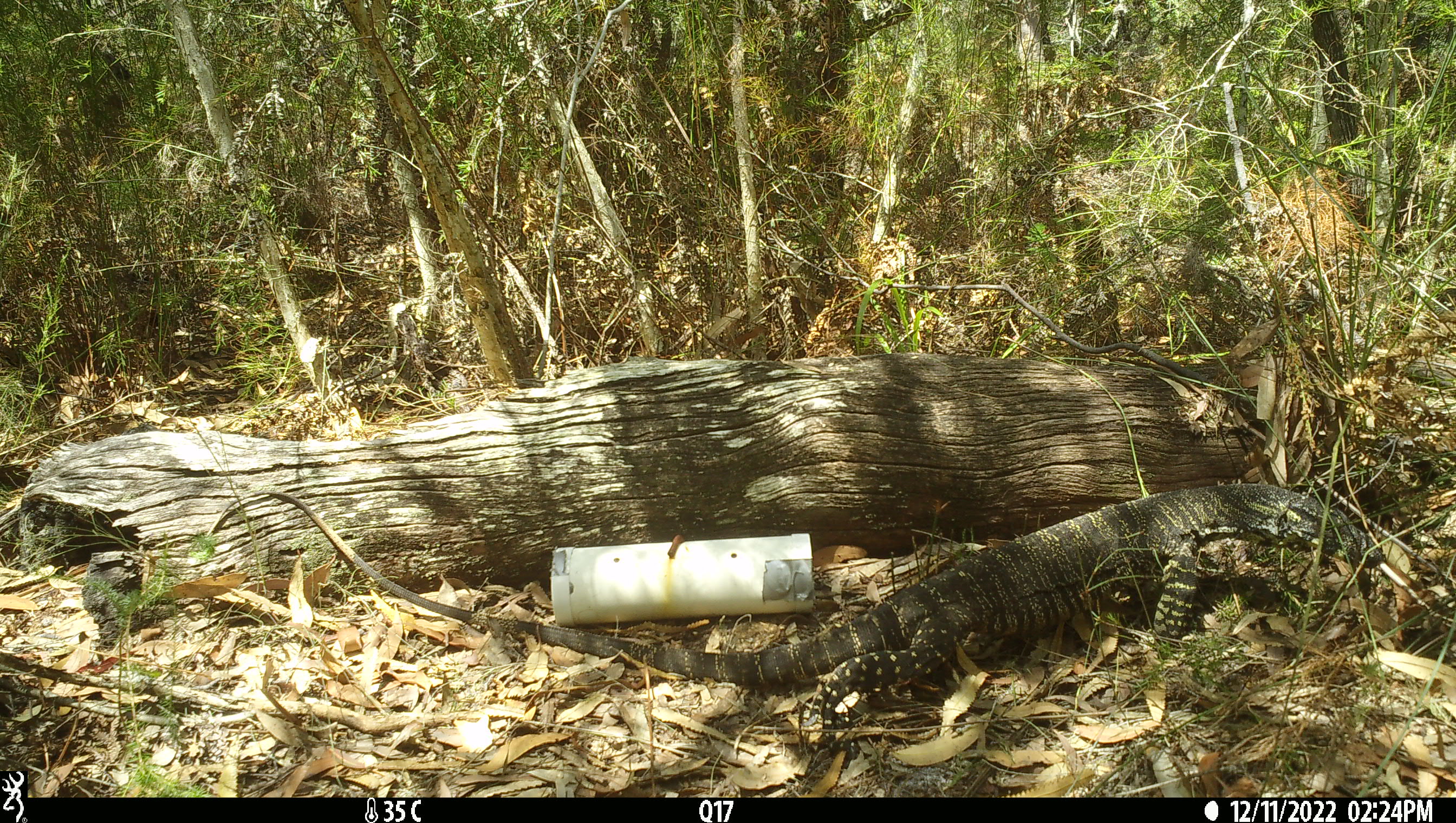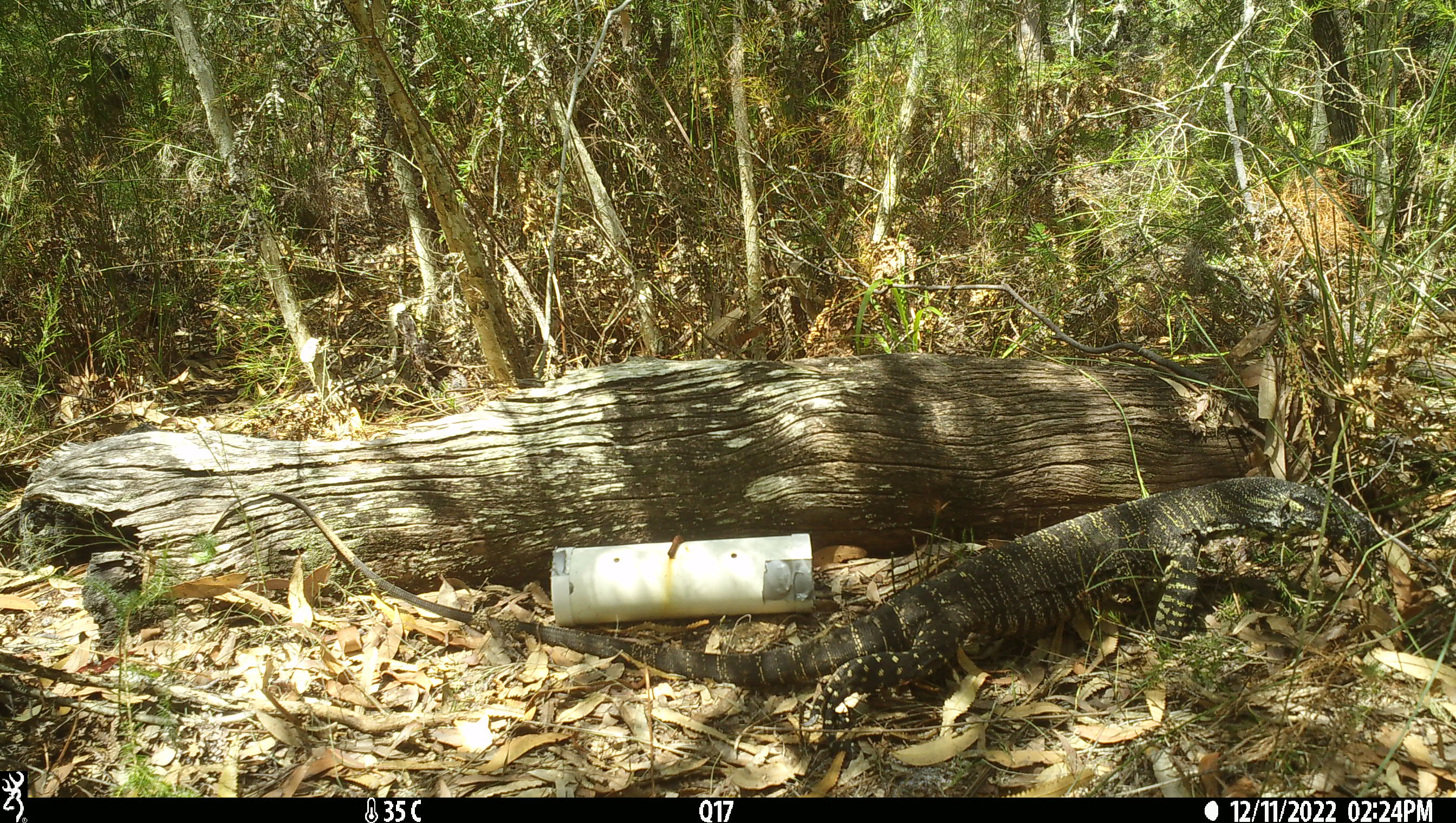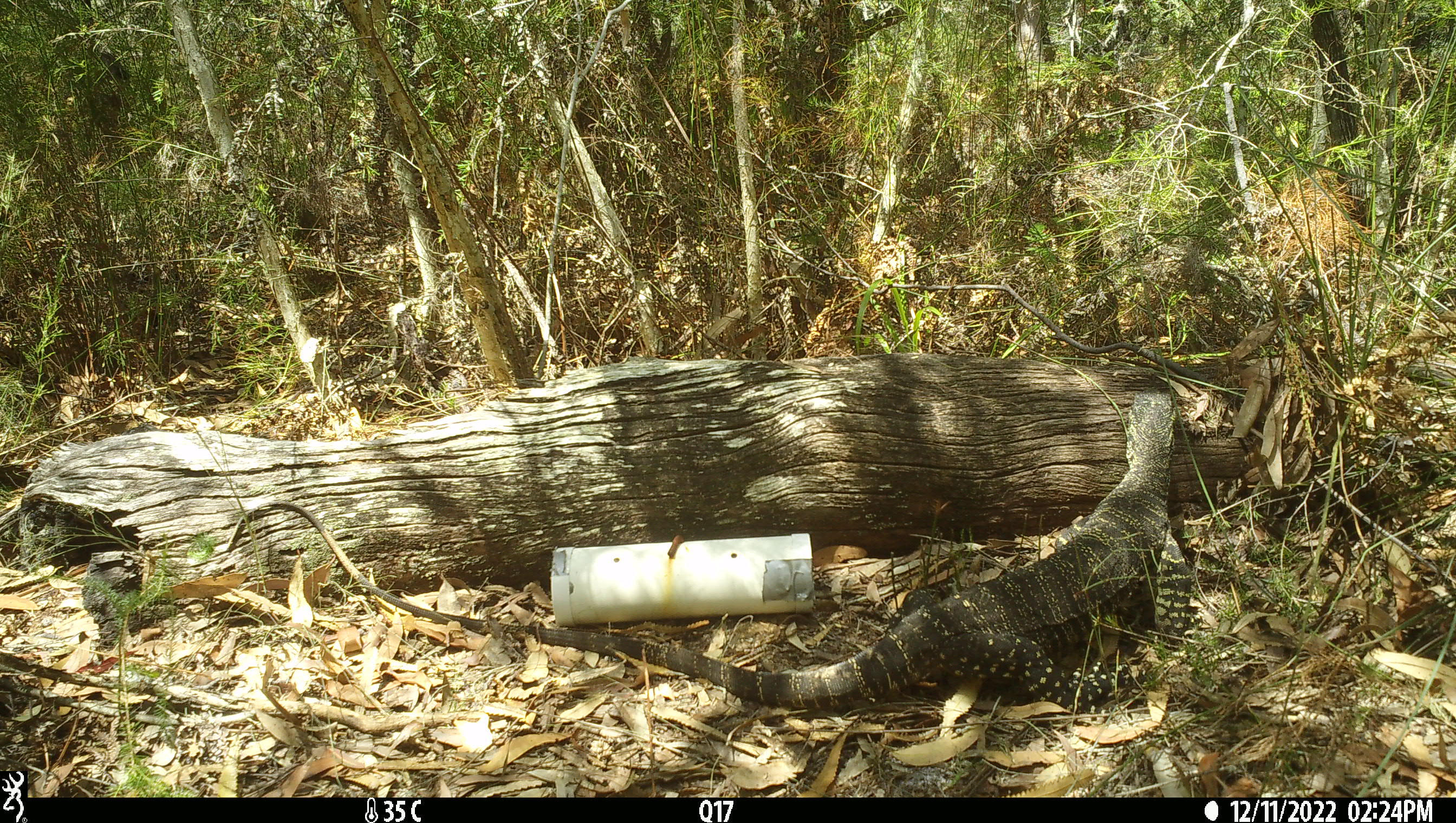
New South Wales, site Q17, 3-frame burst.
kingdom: Animalia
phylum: Chordata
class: Reptilia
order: Squamata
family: Varanidae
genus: Varanus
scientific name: Varanus varius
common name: lace monitor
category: goanna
Goanna (lace monitor) (Varanus varius).